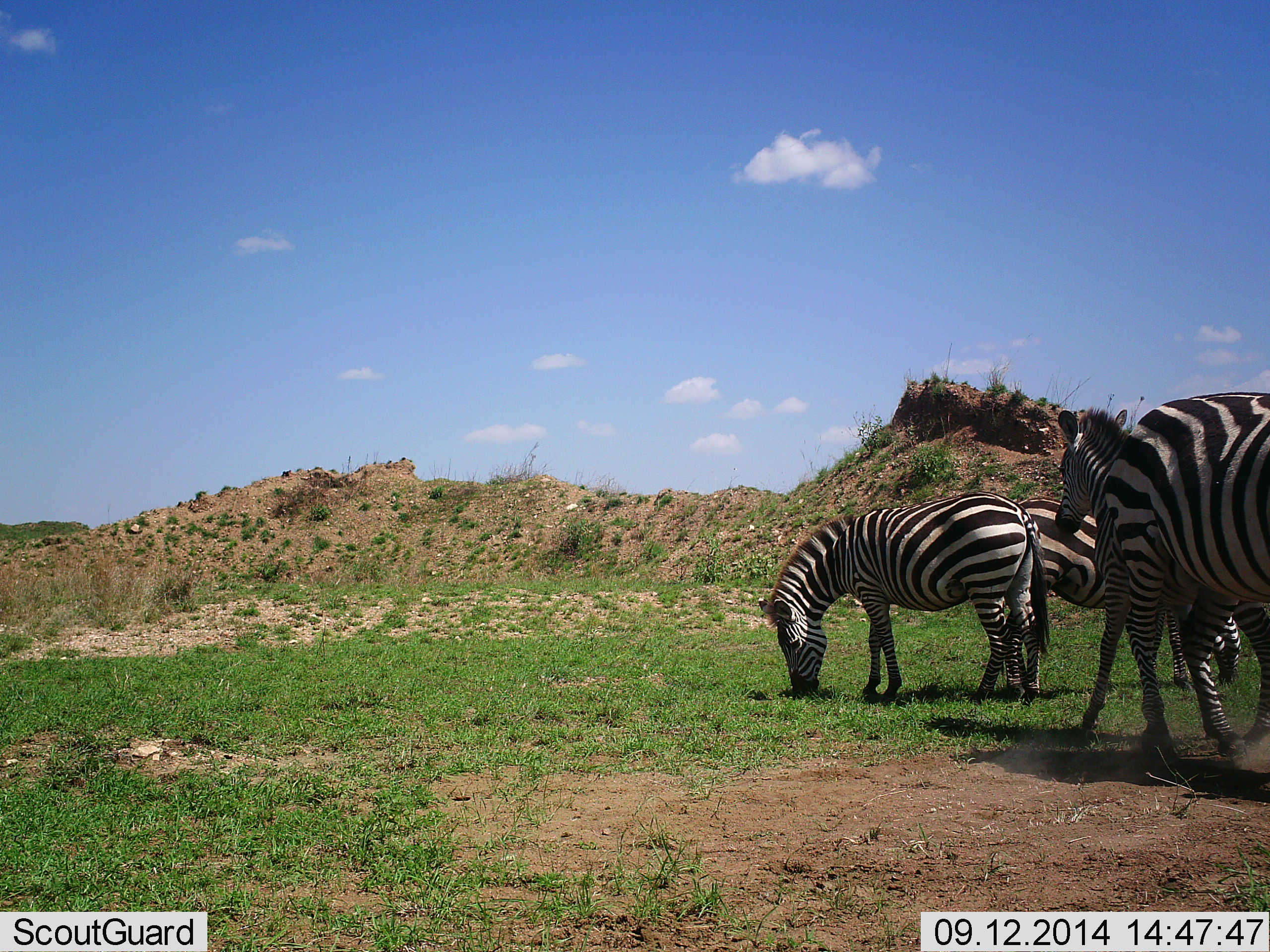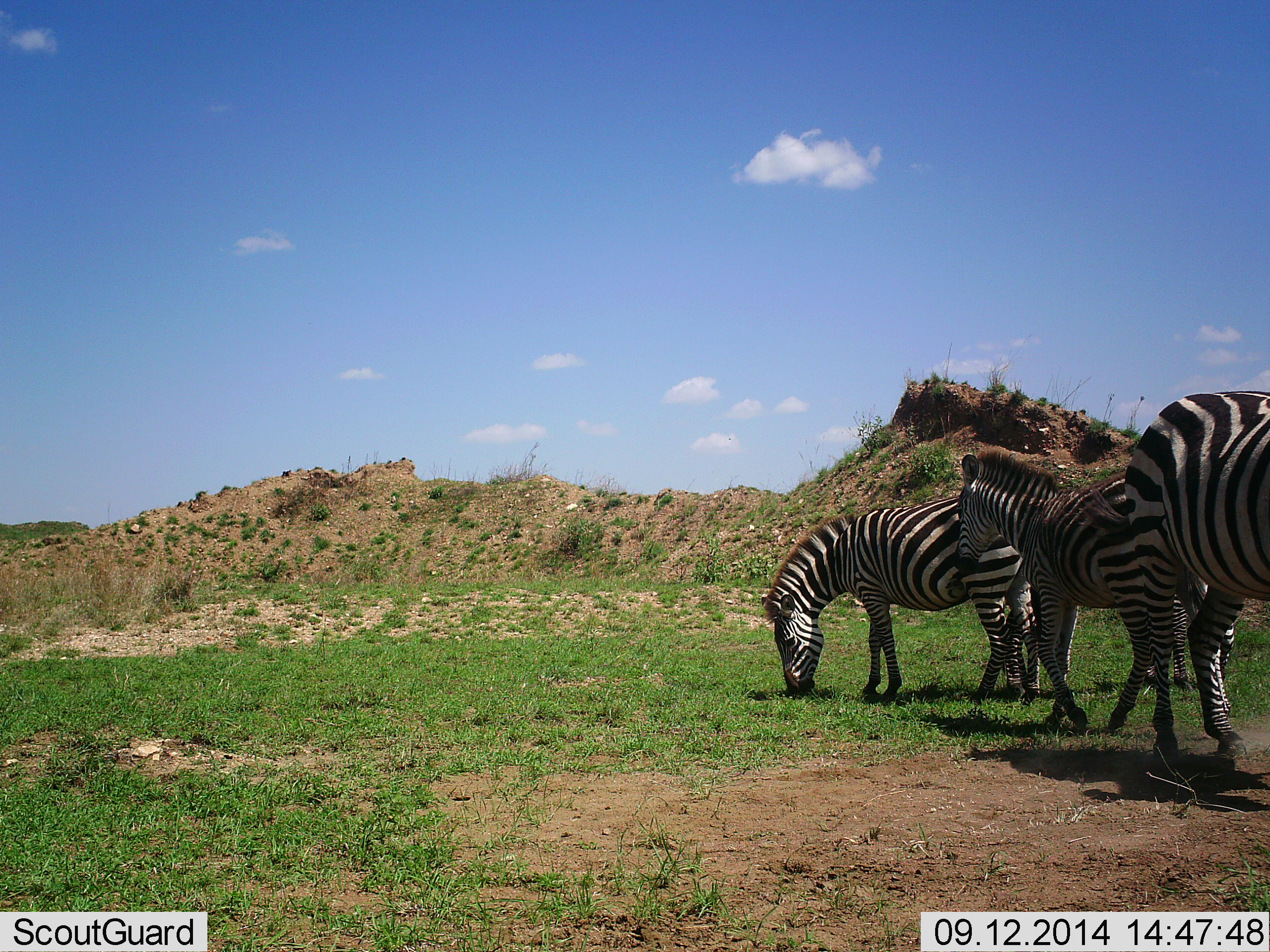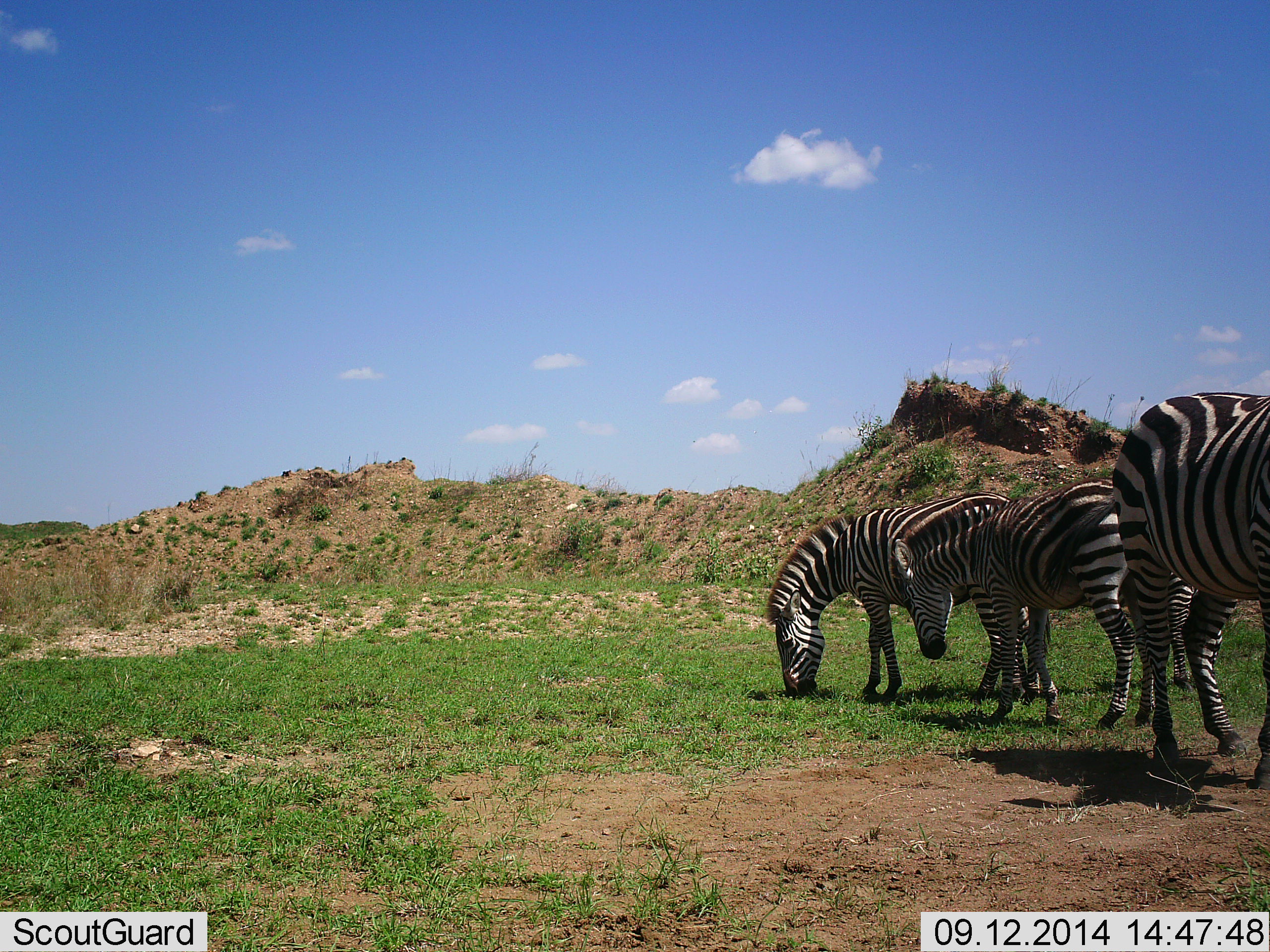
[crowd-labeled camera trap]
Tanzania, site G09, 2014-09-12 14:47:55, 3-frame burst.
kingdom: Animalia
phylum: Chordata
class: Mammalia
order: Perissodactyla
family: Equidae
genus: Equus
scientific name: Equus quagga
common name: plains zebra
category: zebra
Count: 4.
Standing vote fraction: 70%.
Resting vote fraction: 0%.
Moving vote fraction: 60%.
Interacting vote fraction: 0%.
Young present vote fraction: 20%.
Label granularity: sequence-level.